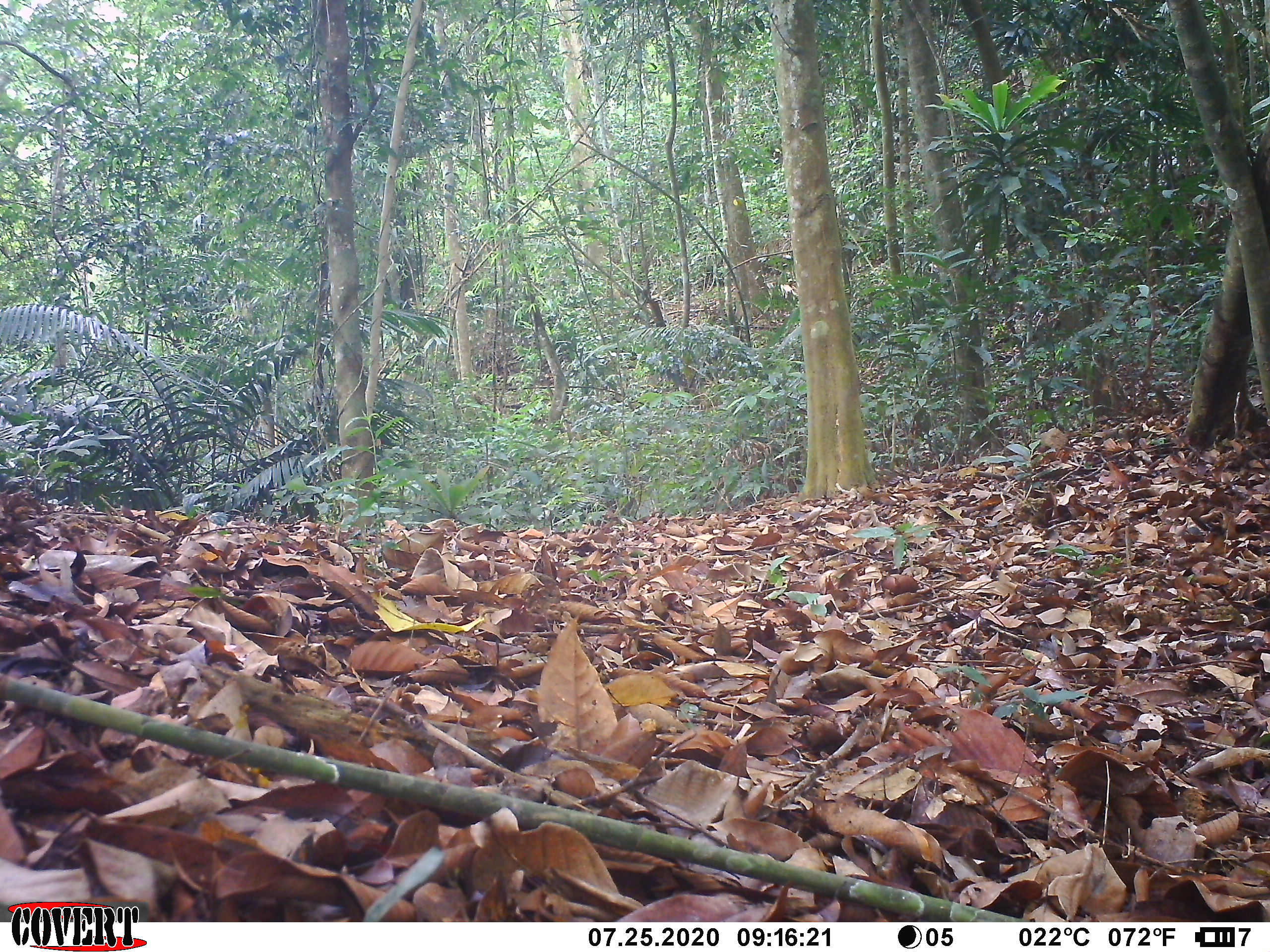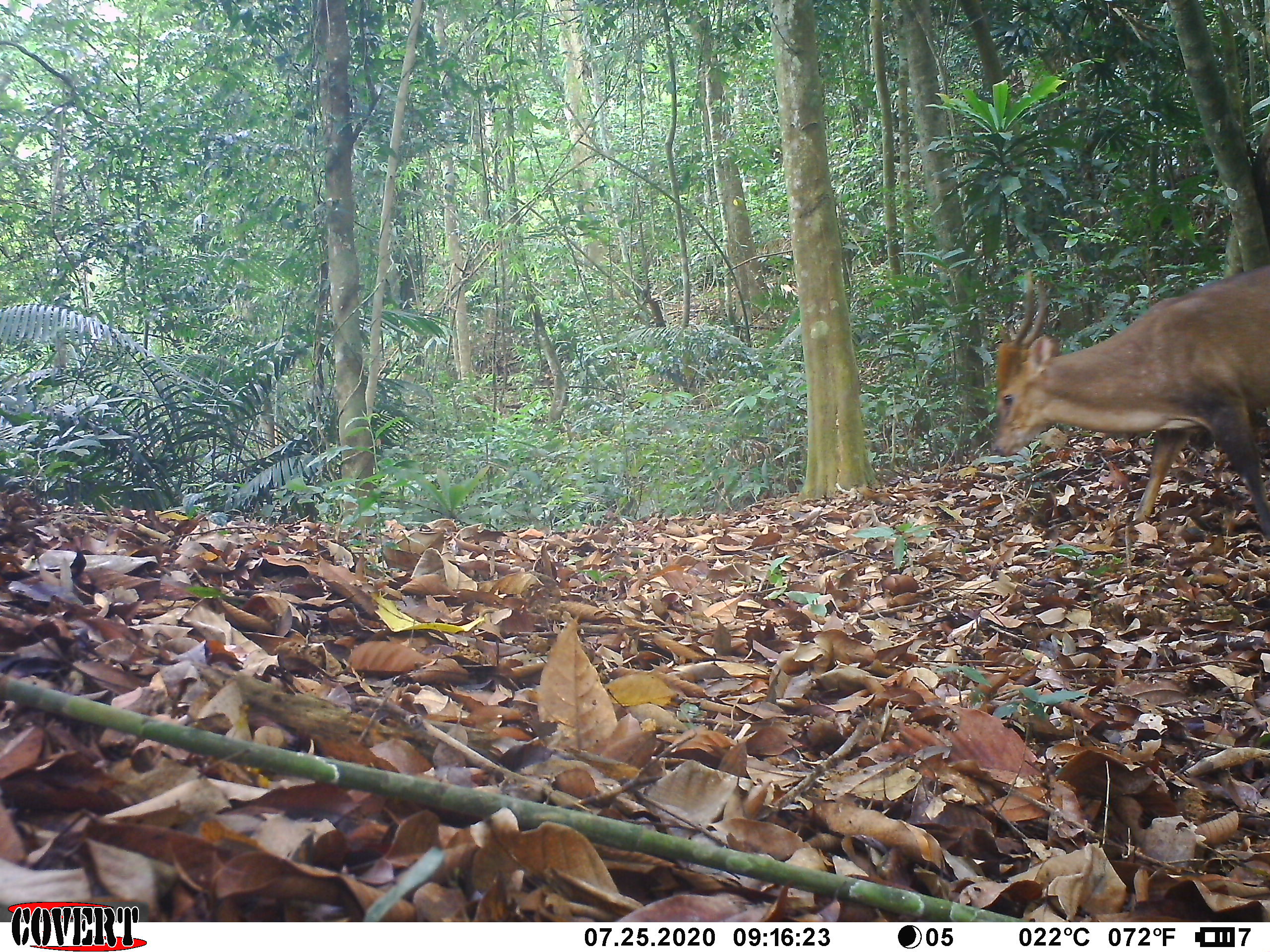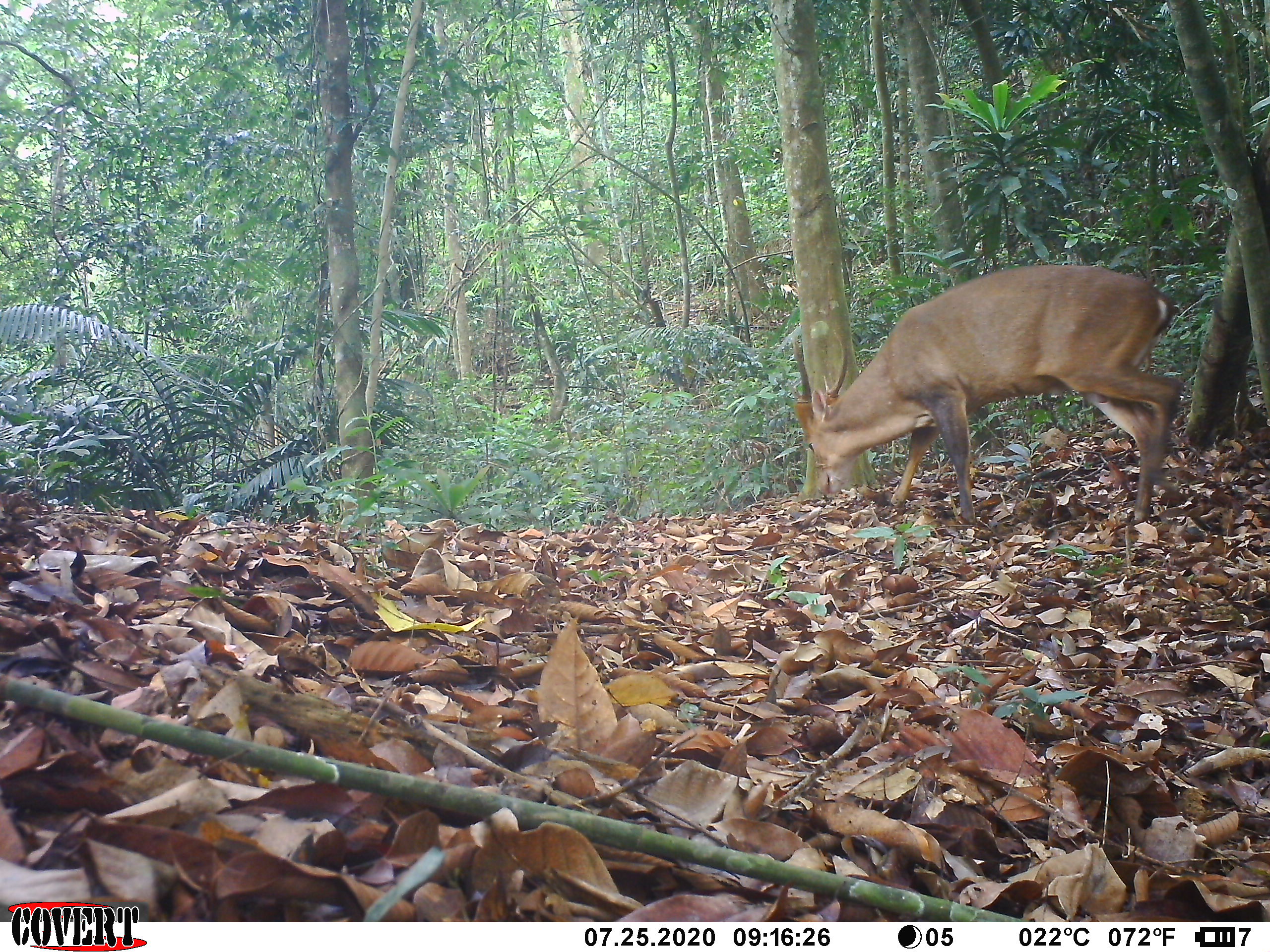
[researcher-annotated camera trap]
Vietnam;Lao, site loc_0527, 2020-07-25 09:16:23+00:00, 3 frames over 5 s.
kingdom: Animalia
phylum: Chordata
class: Mammalia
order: Artiodactyla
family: Cervidae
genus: Muntiacus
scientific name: Muntiacus vuquangensis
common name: large-antlered muntjac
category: large antlered muntjac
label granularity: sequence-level